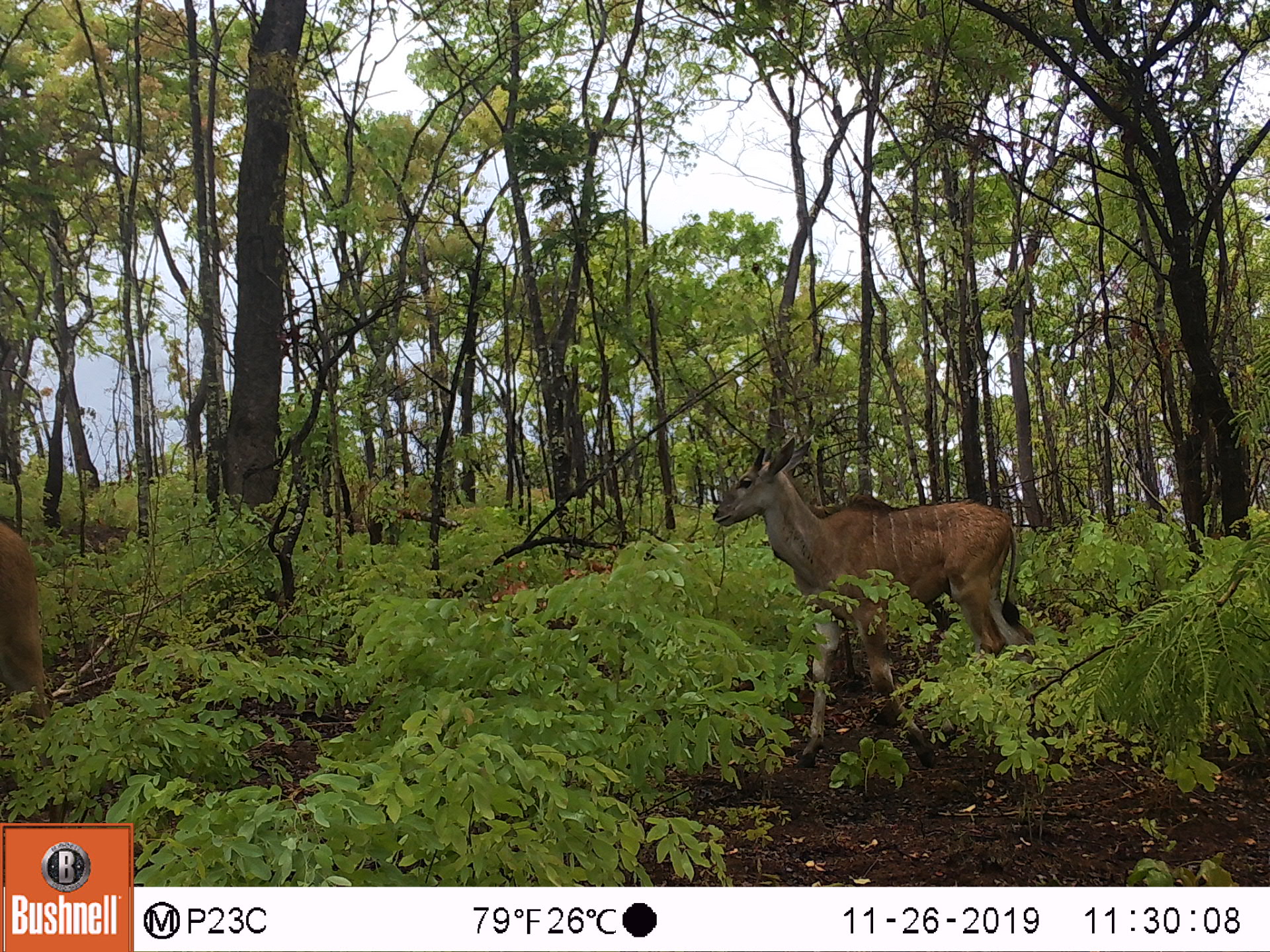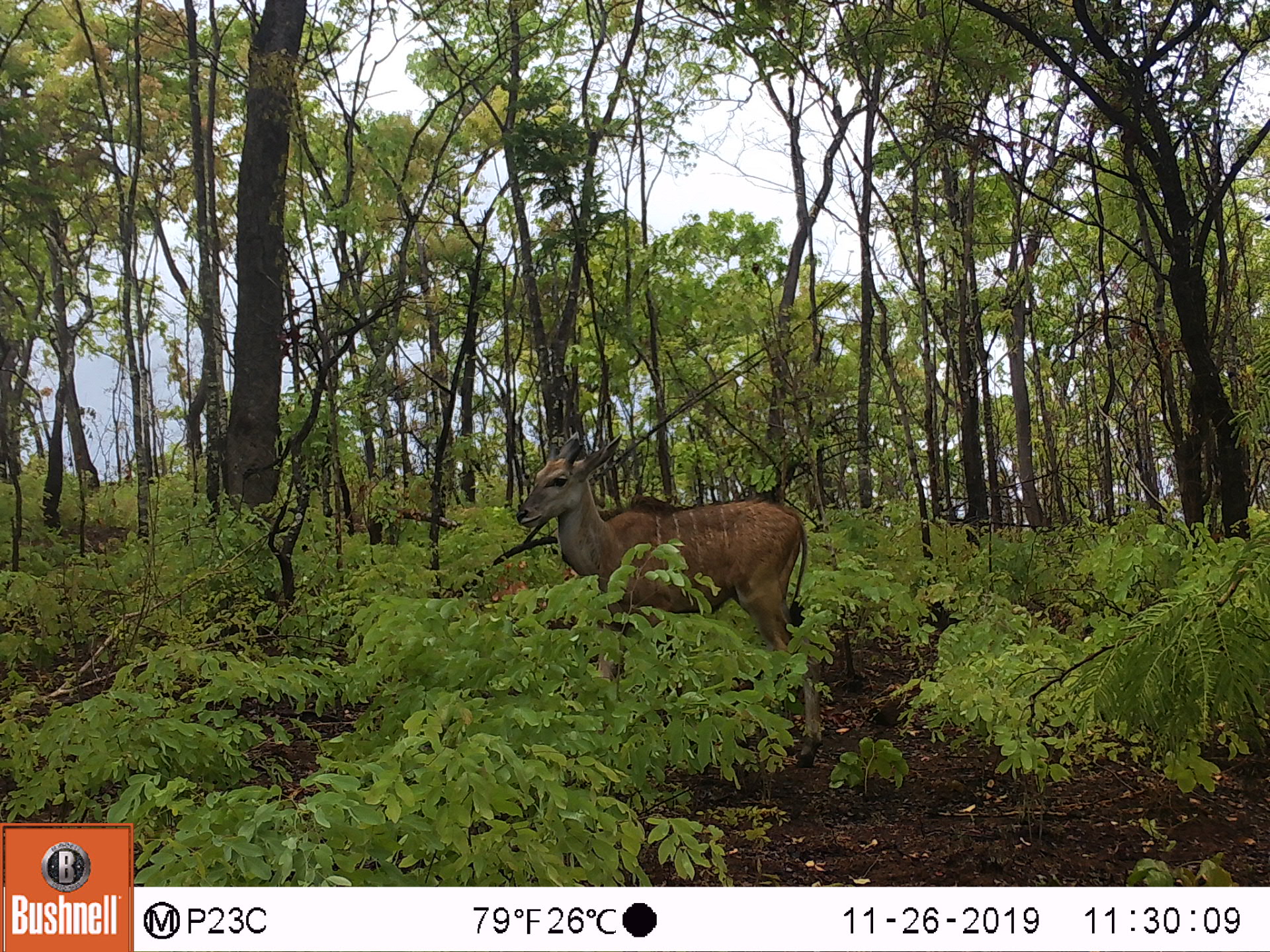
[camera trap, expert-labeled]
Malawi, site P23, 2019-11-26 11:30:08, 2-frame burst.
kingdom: Animalia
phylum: Chordata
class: Mammalia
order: Artiodactyla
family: Bovidae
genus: Tragelaphus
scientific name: Tragelaphus oryx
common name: common eland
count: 1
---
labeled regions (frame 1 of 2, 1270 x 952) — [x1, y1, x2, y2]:
common eland: [706, 441, 1047, 757]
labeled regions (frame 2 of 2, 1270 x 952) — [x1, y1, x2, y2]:
common eland: [502, 419, 846, 737]